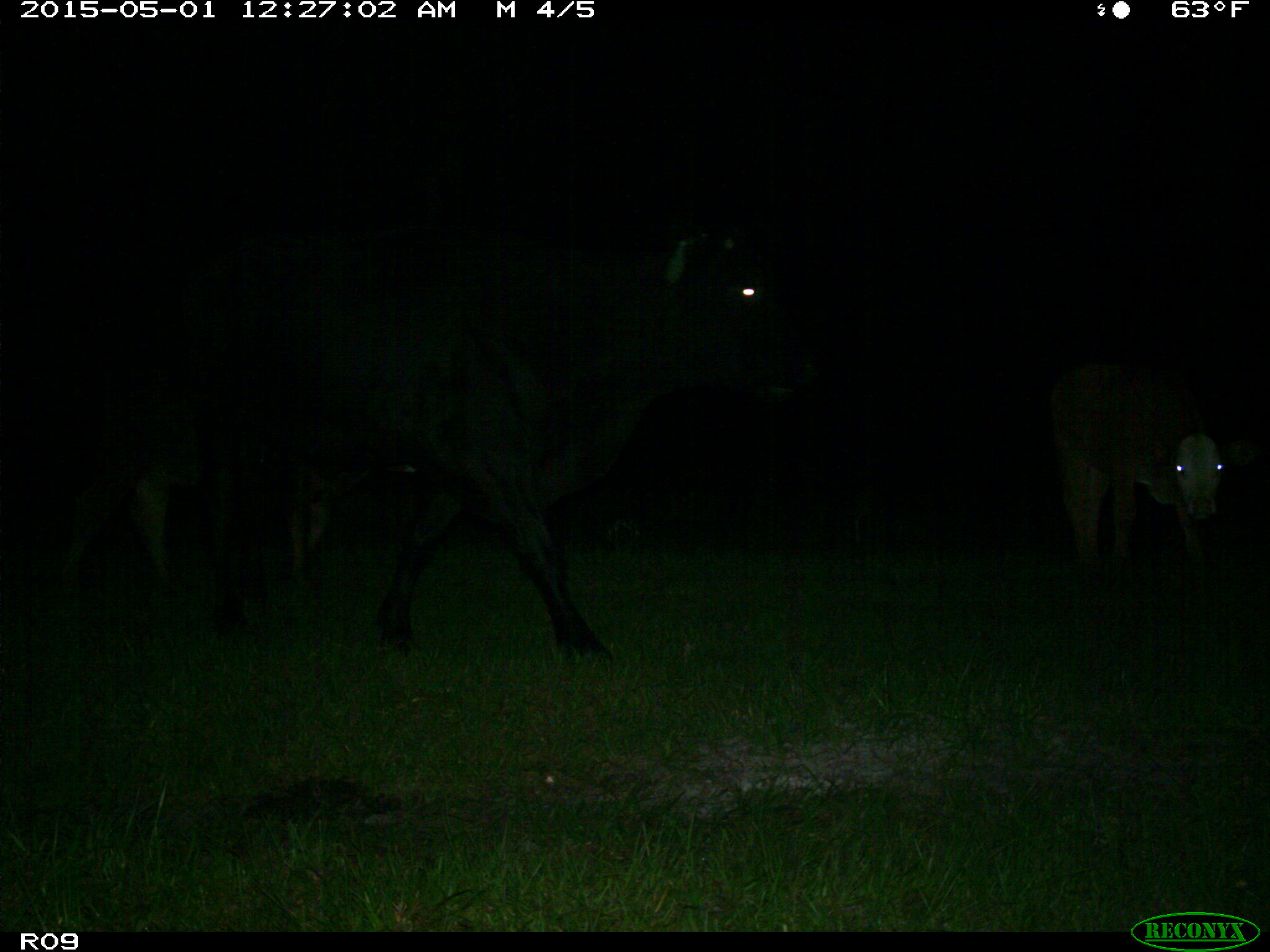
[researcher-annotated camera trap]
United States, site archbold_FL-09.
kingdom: Animalia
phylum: Chordata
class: Mammalia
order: Artiodactyla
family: Bovidae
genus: Bos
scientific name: Bos taurus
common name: domestic cow